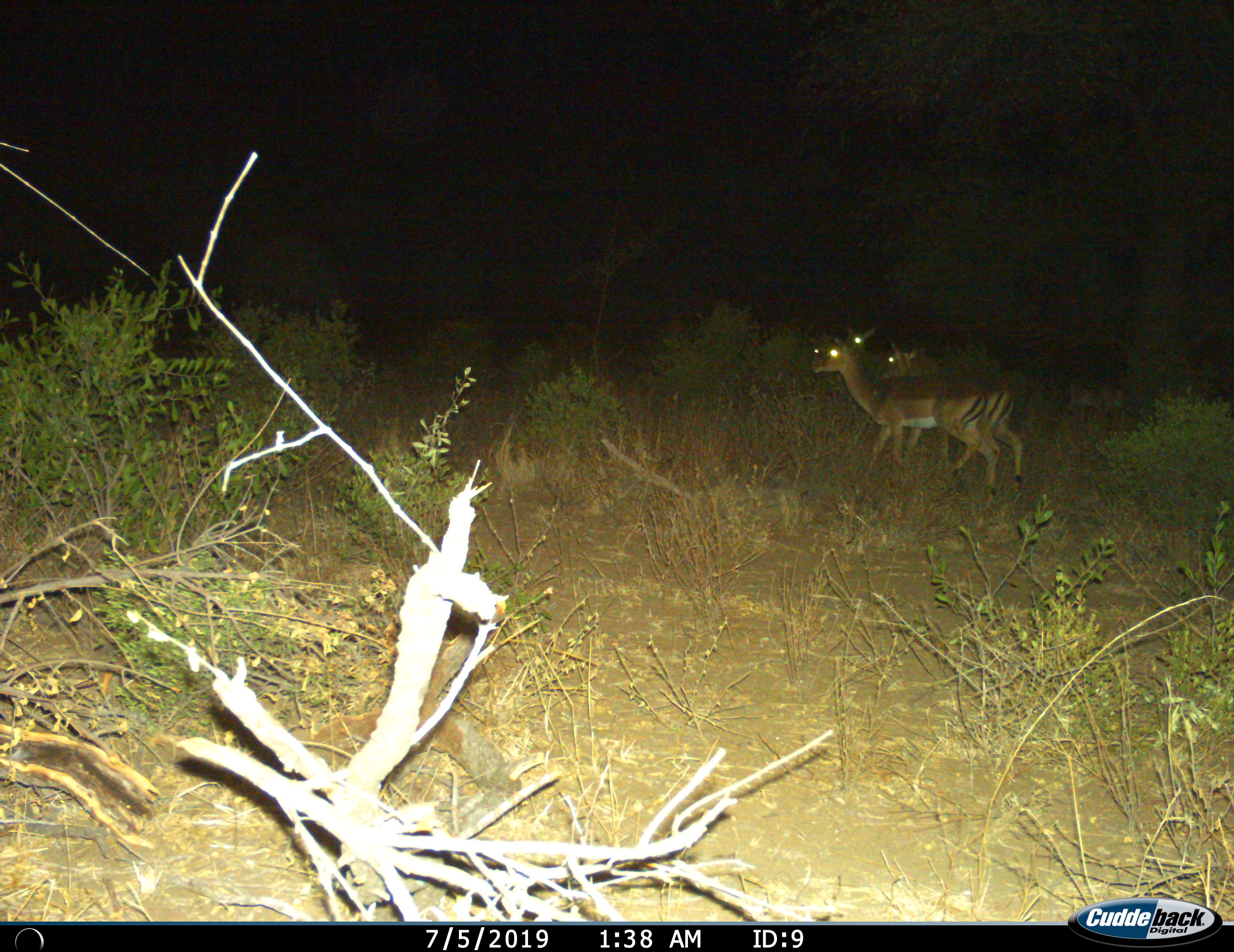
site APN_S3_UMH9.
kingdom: Animalia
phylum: Chordata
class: Mammalia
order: Artiodactyla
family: Bovidae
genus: Aepyceros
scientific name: Aepyceros melampus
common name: impala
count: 3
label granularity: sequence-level